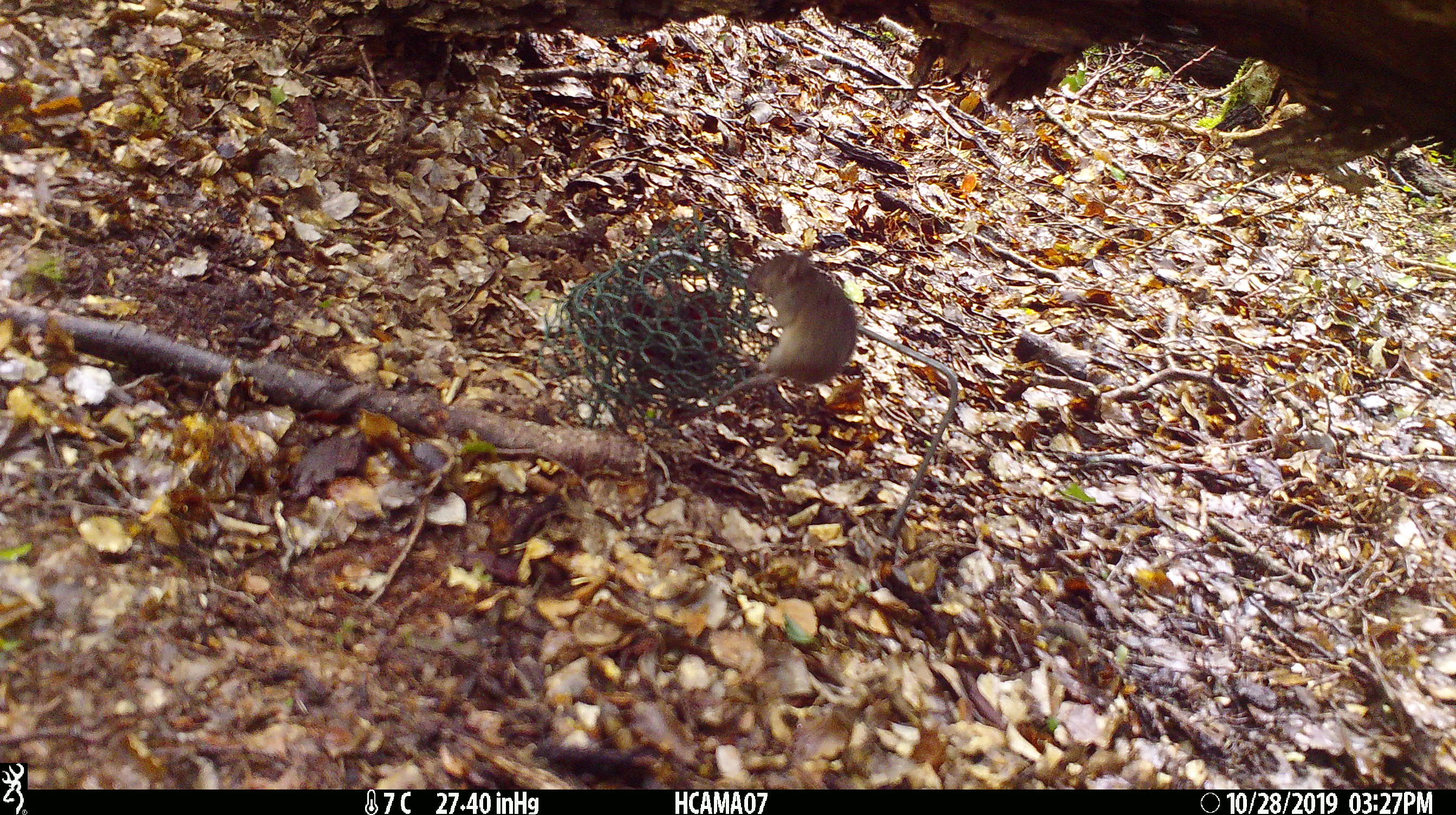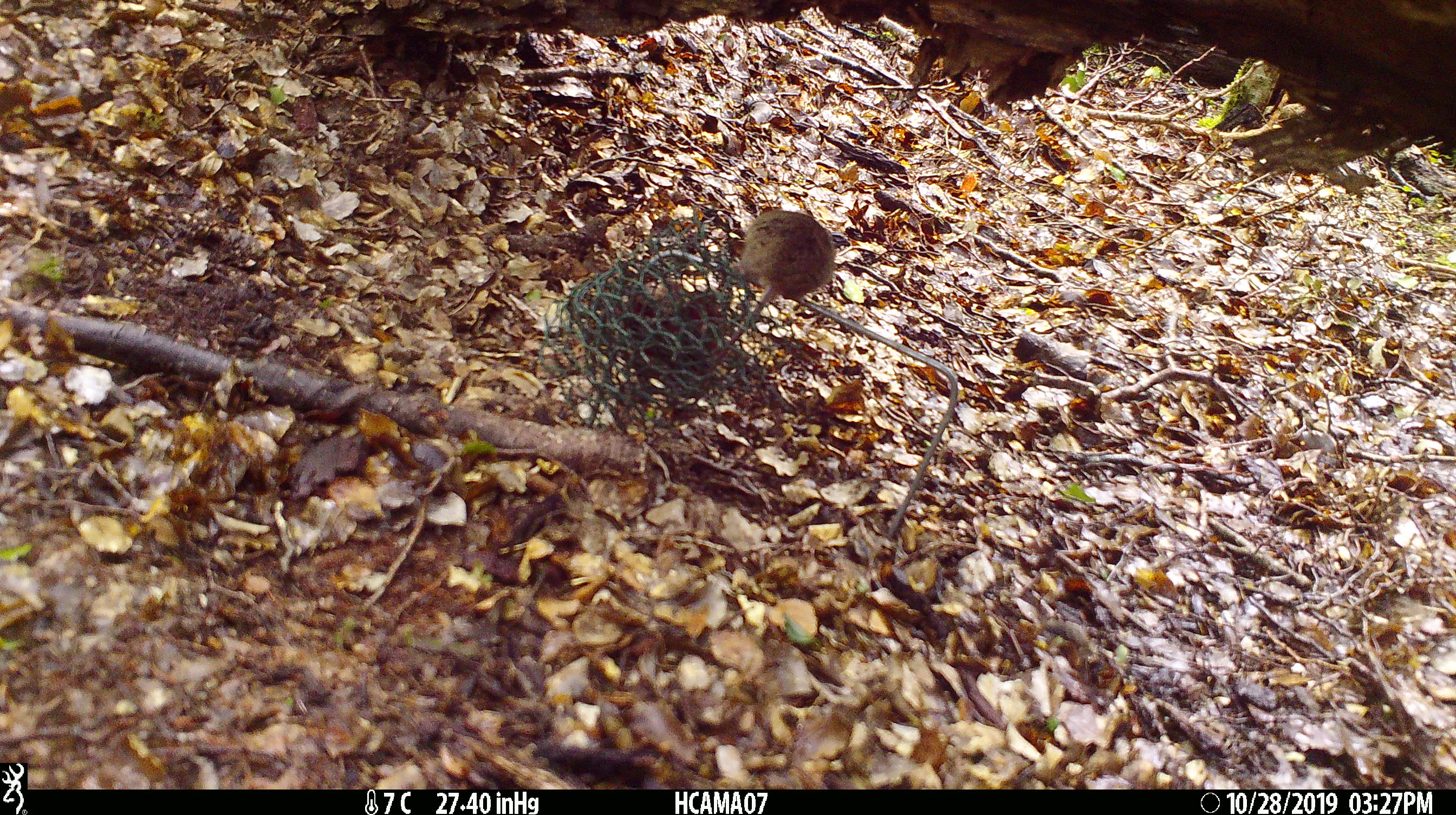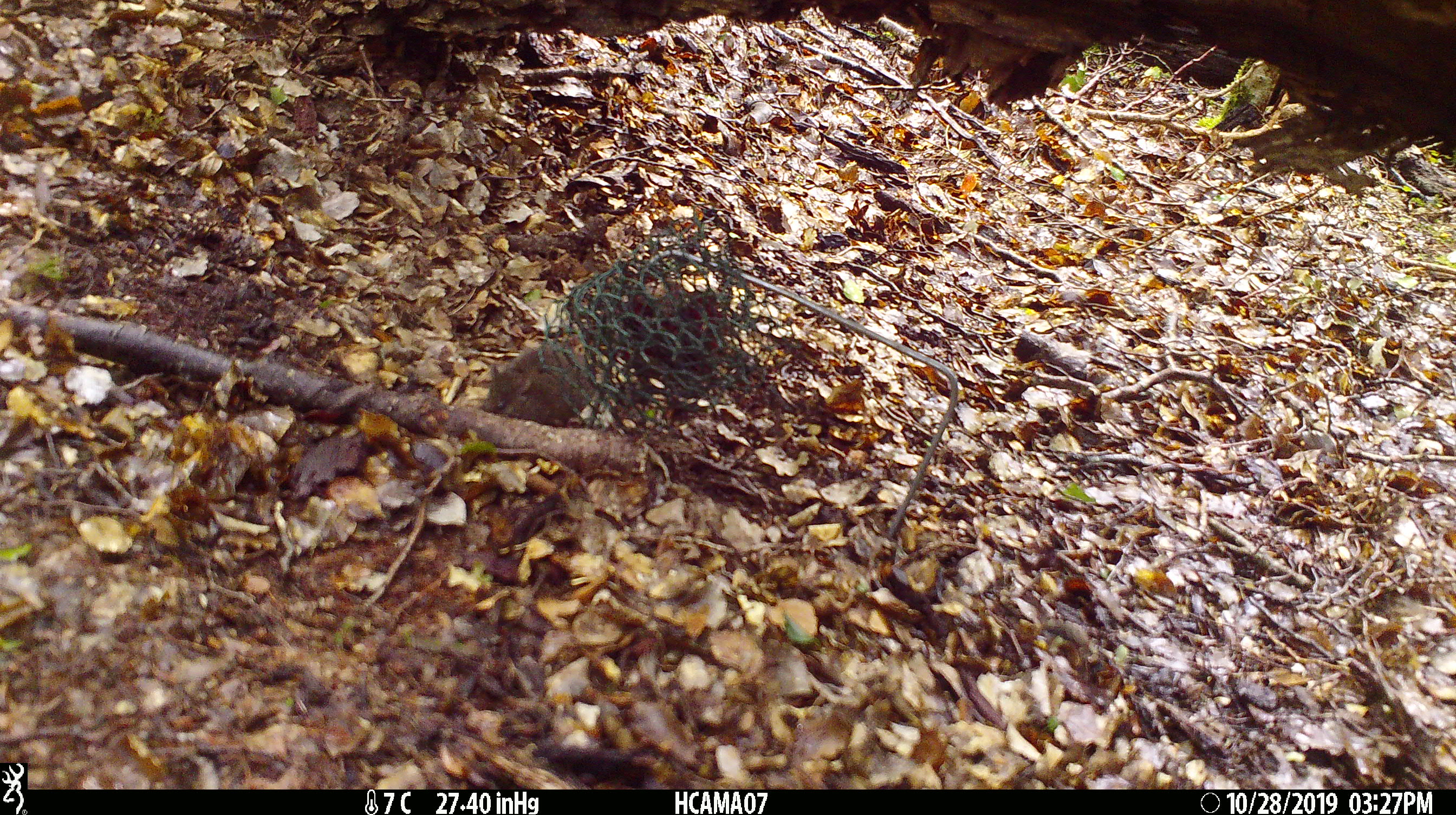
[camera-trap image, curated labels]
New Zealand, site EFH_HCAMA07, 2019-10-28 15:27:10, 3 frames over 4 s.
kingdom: Animalia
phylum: Chordata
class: Mammalia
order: Rodentia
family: Muridae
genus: Mus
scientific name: Mus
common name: mouse